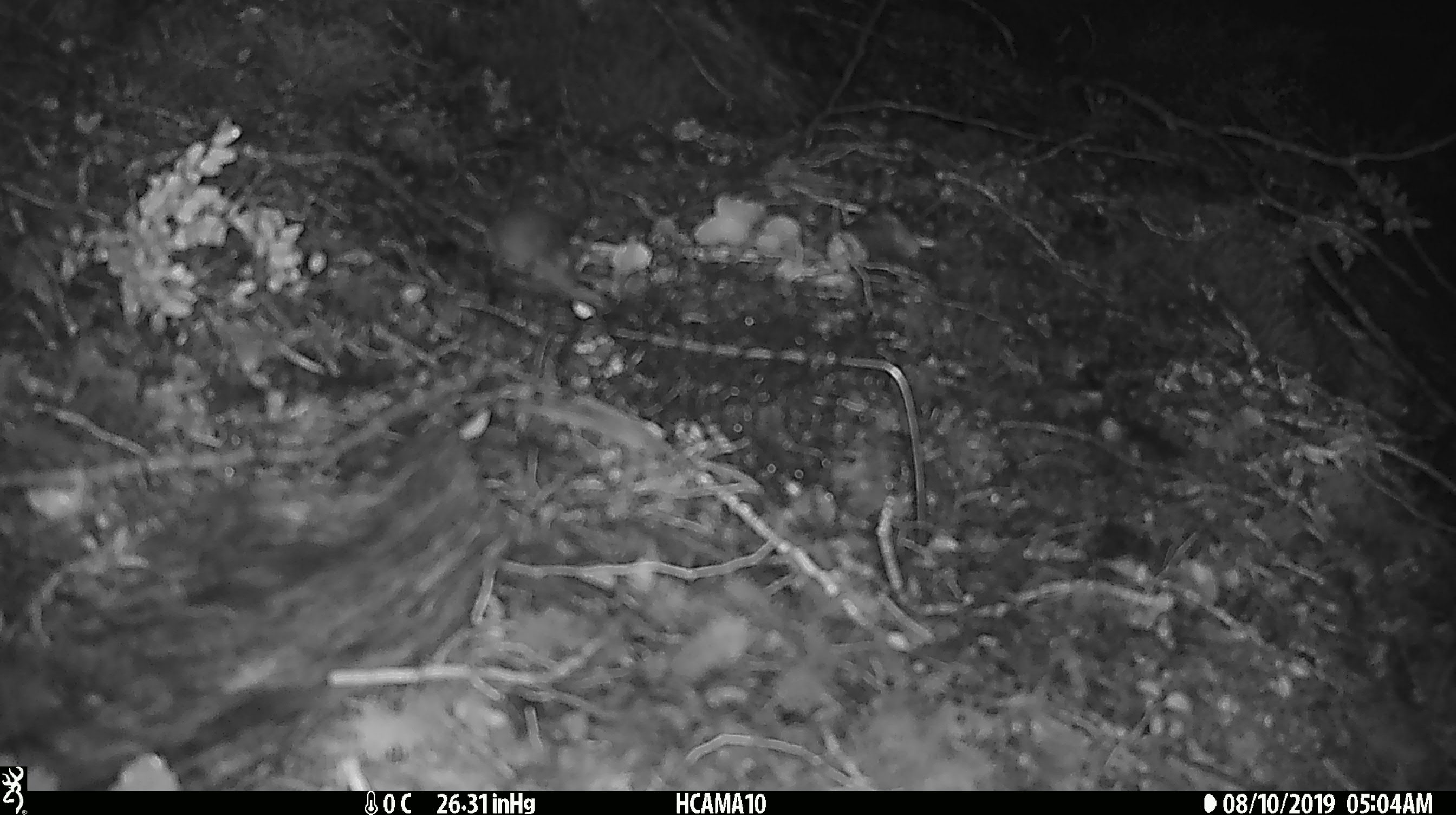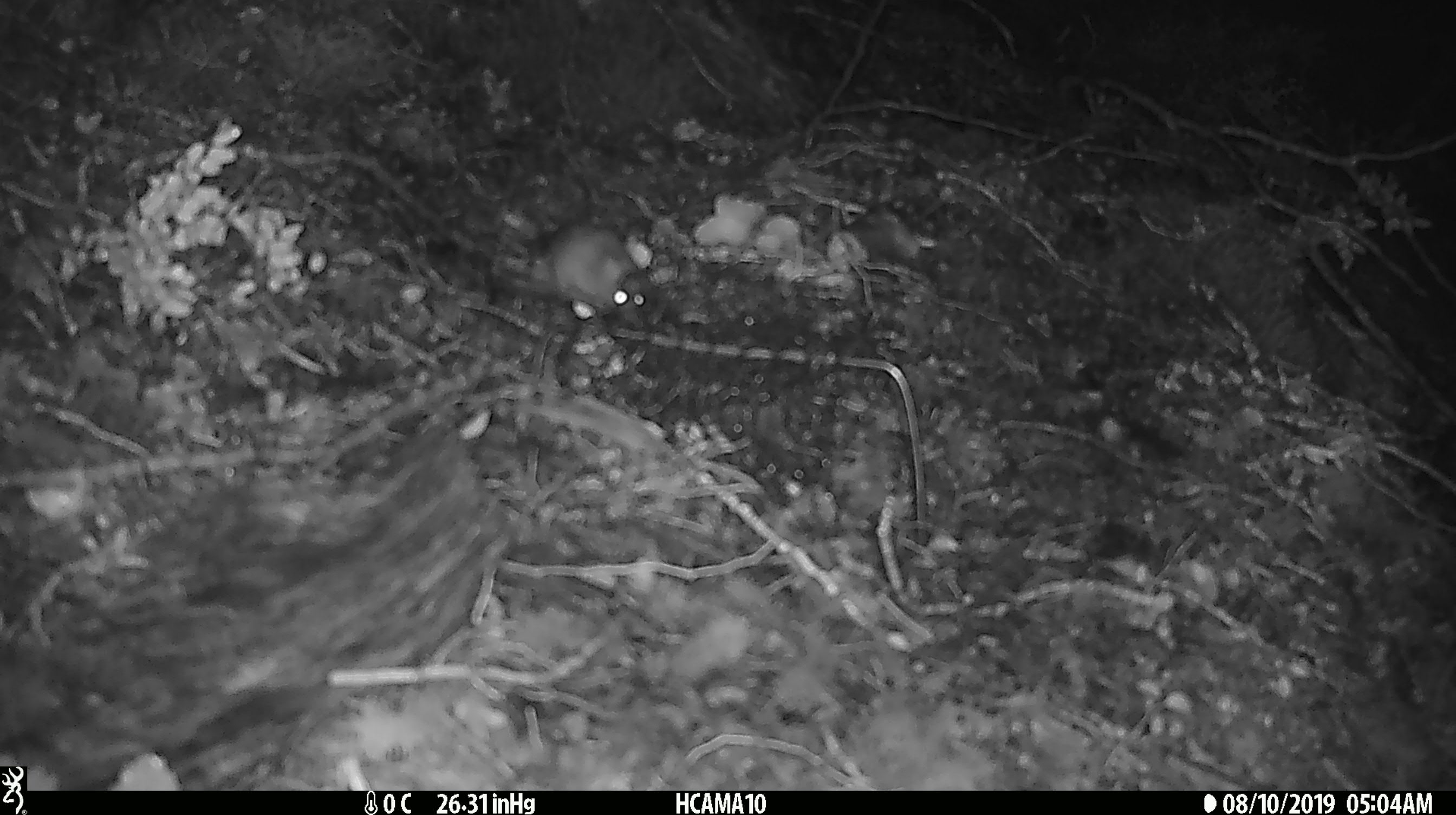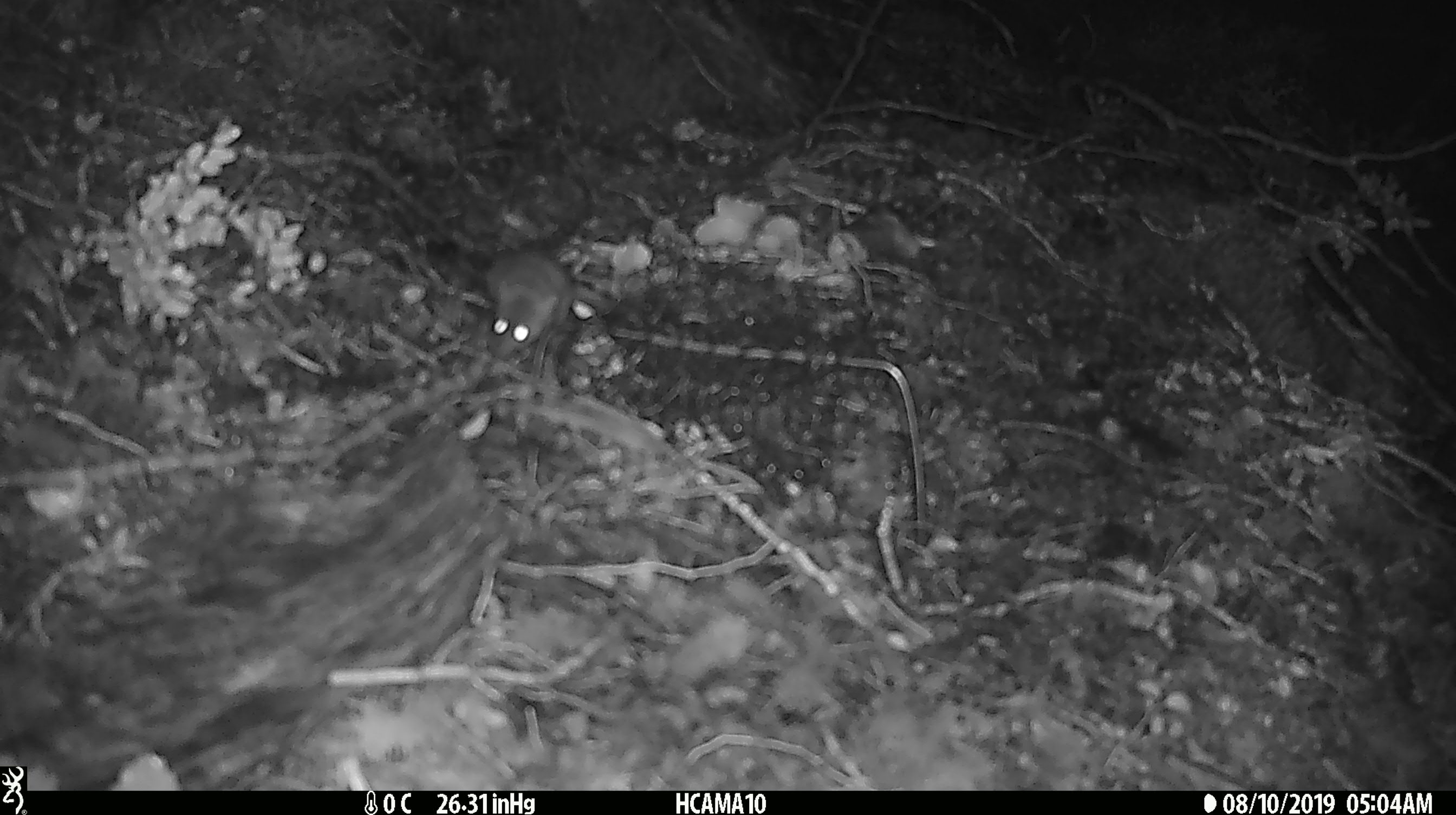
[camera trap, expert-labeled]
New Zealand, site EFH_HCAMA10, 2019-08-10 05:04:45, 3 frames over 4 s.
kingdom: Animalia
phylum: Chordata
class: Mammalia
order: Rodentia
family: Muridae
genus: Mus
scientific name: Mus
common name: mouse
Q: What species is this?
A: Mouse (Mus).